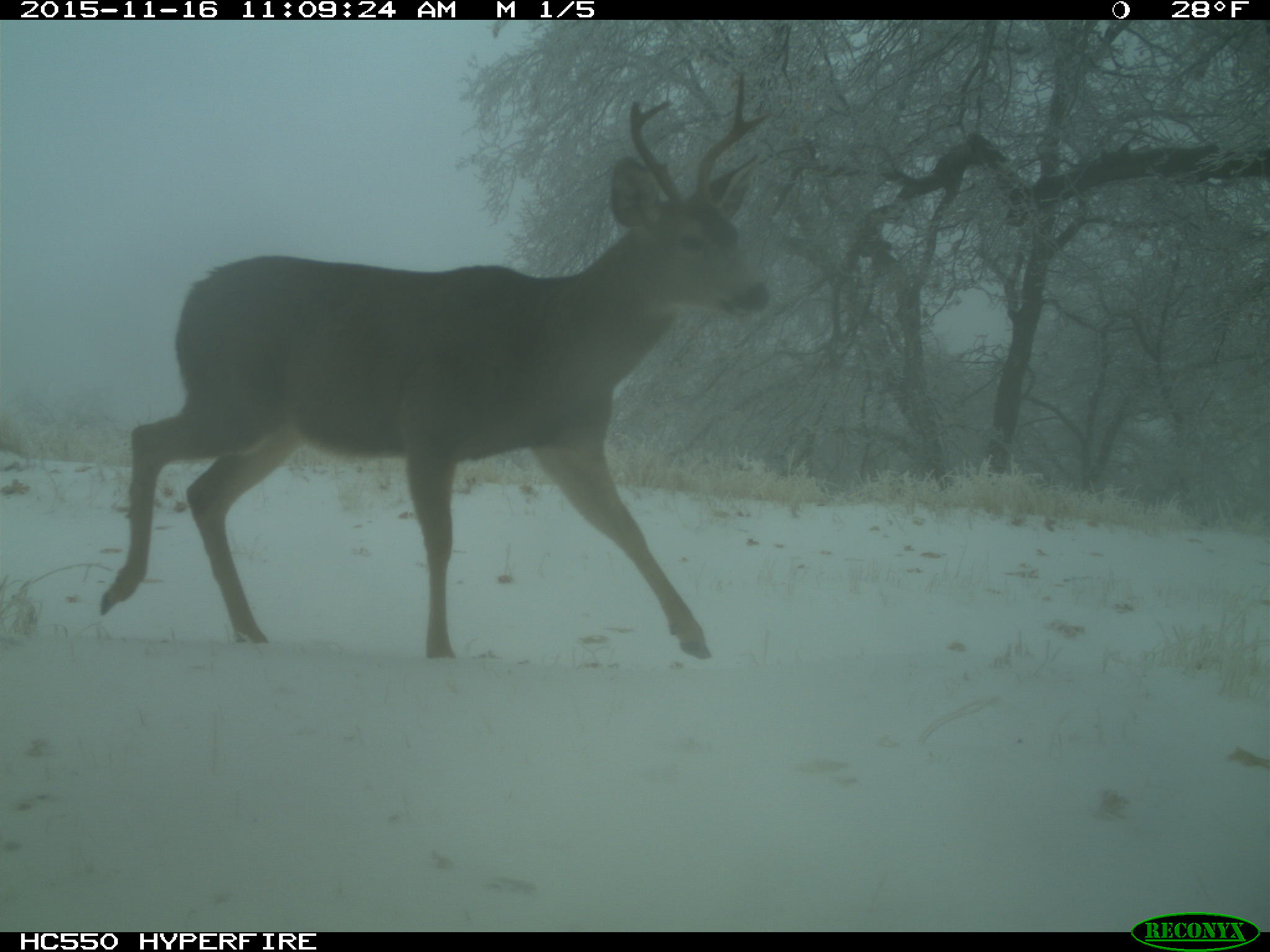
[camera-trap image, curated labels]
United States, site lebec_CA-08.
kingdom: Animalia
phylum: Chordata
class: Mammalia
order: Artiodactyla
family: Cervidae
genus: Odocoileus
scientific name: Odocoileus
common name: deer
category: unidentified deer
Unidentified deer (deer) (Odocoileus).